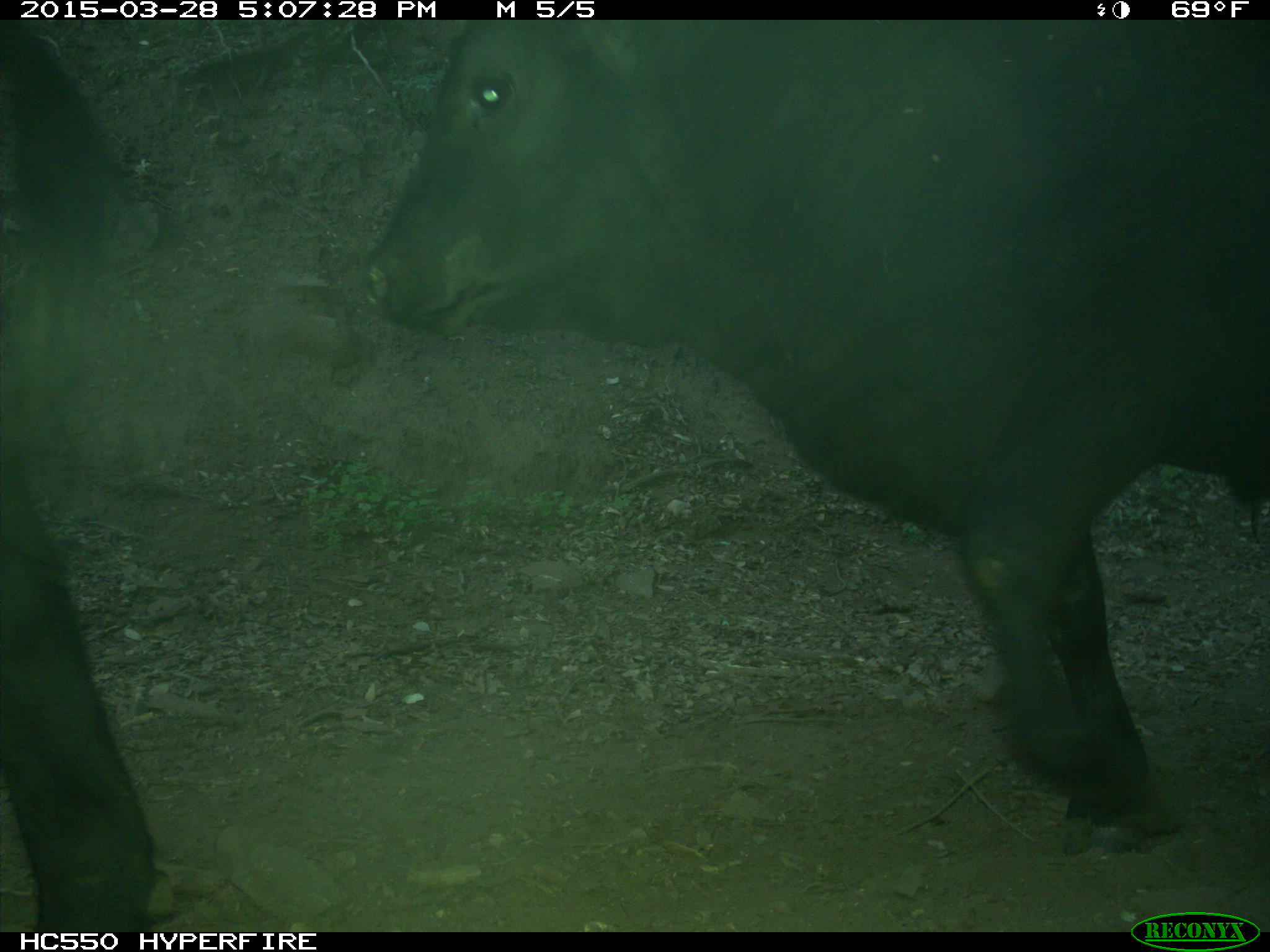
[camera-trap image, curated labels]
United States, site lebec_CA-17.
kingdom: Animalia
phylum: Chordata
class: Mammalia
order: Artiodactyla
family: Bovidae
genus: Bos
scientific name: Bos taurus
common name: domestic cow